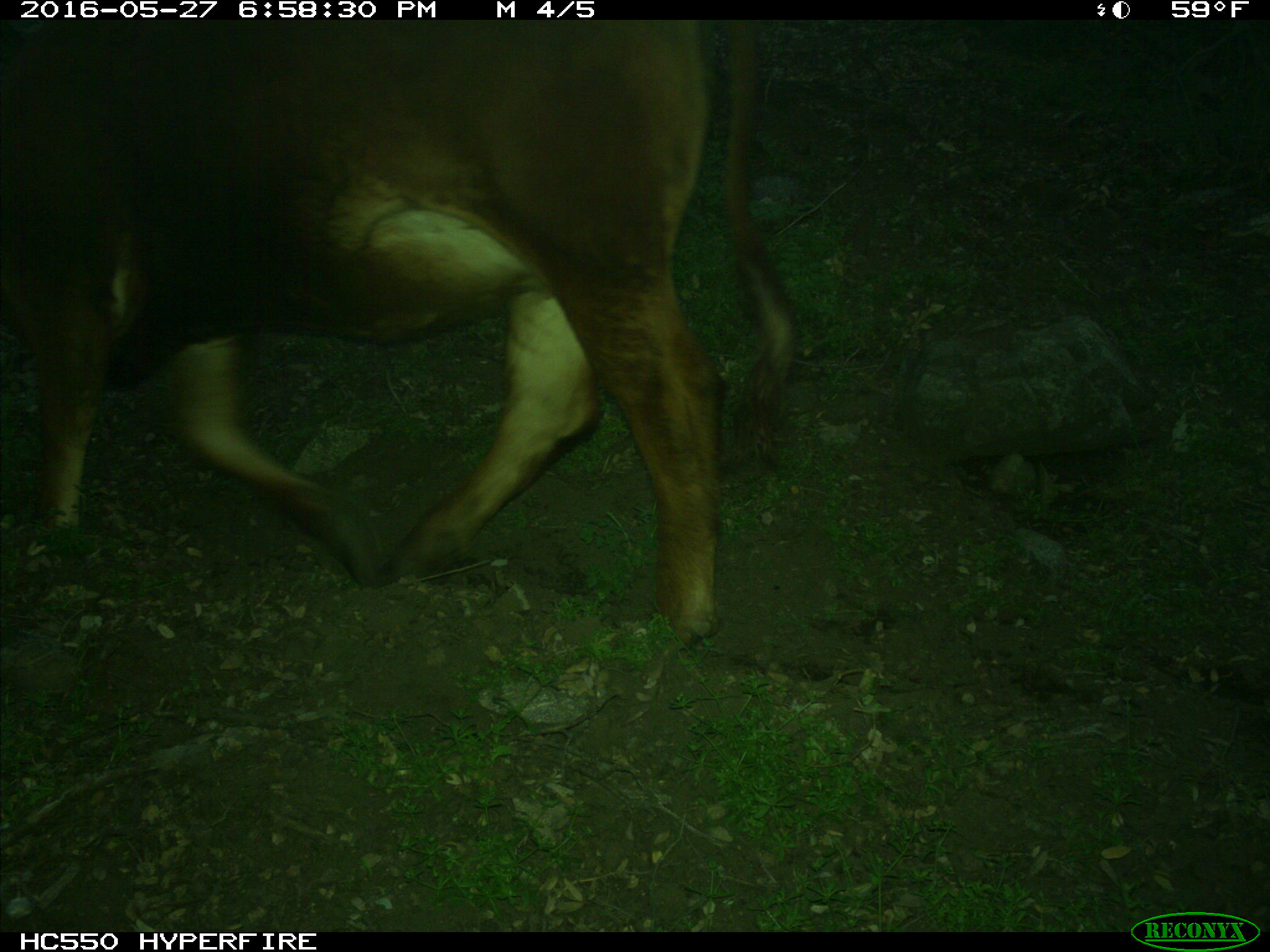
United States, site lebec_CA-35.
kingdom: Animalia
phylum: Chordata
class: Mammalia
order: Artiodactyla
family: Bovidae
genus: Bos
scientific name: Bos taurus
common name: domestic cow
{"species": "Bos taurus (domestic cow)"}